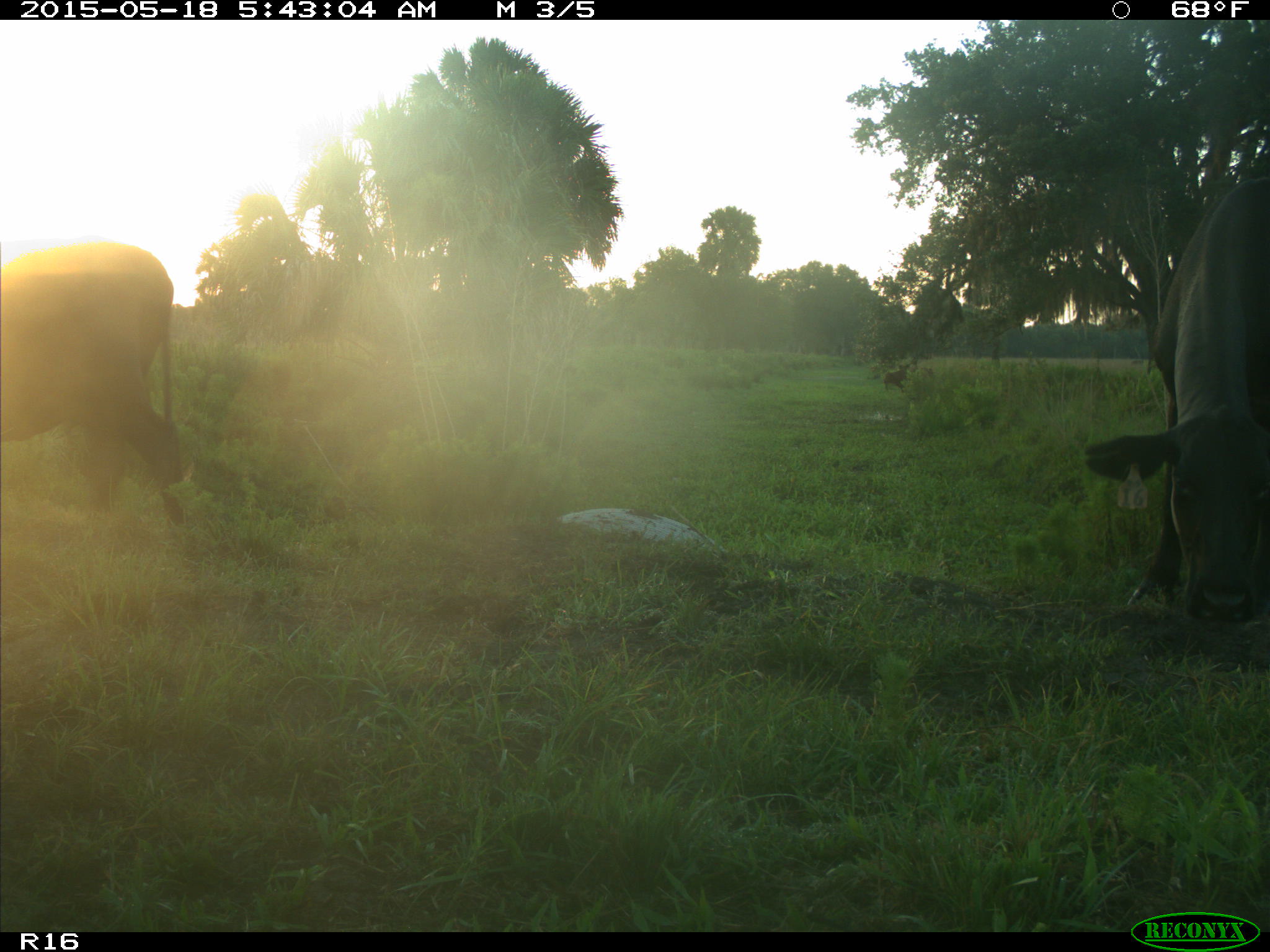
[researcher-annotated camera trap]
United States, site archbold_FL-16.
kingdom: Animalia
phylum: Chordata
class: Mammalia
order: Artiodactyla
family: Bovidae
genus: Bos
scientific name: Bos taurus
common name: domestic cow